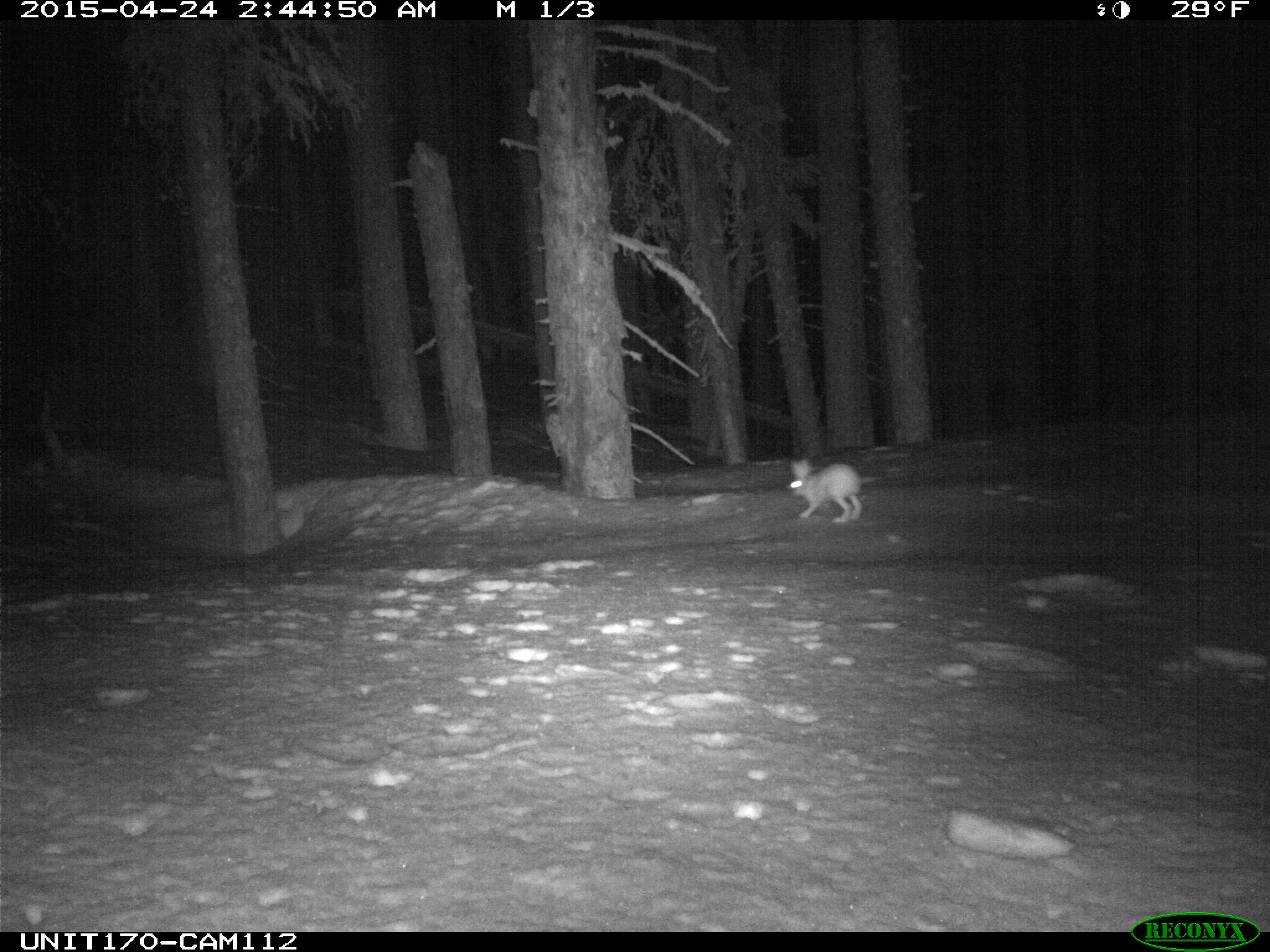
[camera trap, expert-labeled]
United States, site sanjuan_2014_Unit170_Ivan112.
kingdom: Animalia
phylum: Chordata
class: Mammalia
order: Lagomorpha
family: Leporidae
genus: Lepus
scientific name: Lepus americanus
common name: snowshoe hare